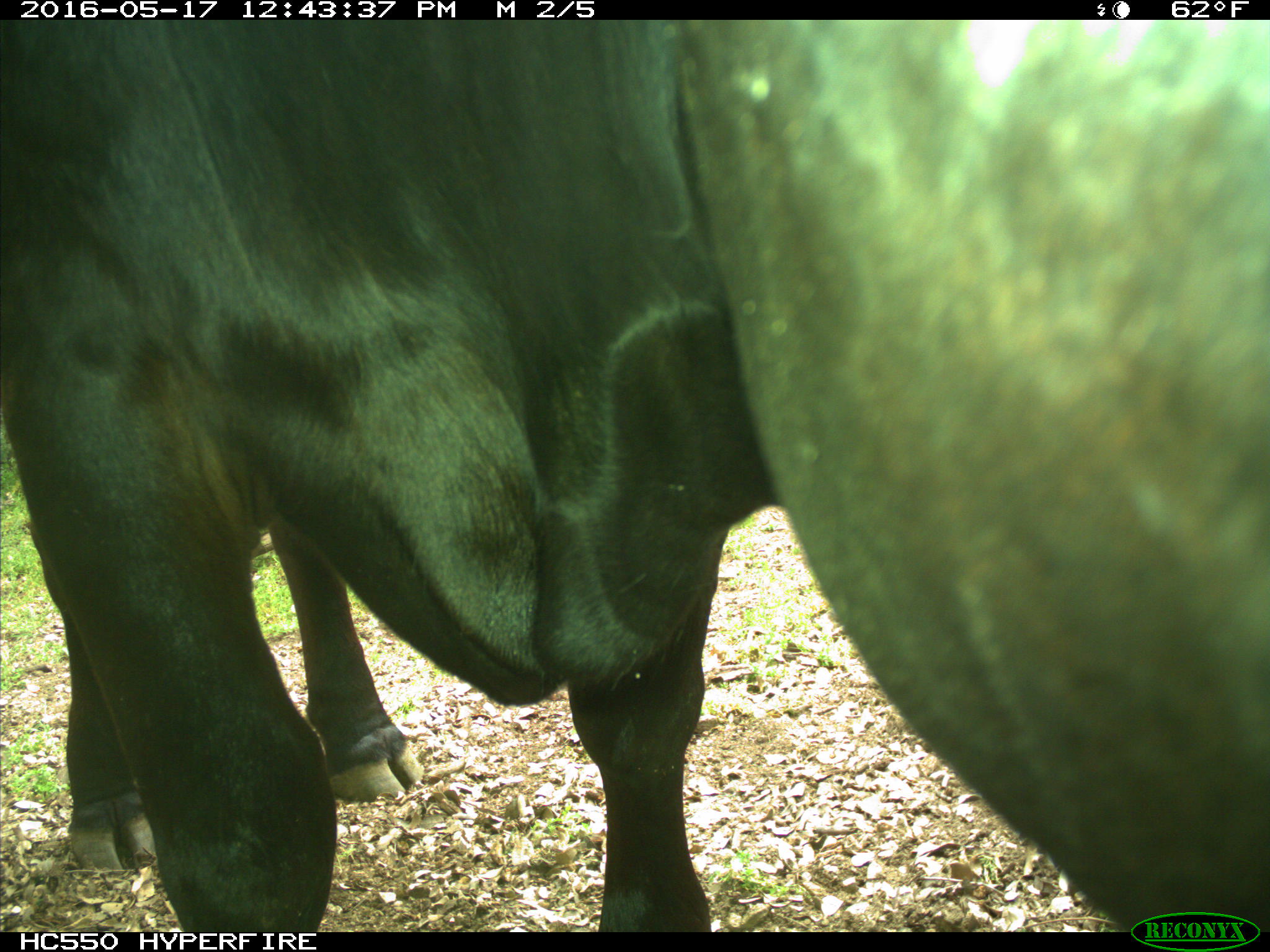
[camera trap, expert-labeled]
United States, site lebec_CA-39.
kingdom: Animalia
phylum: Chordata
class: Mammalia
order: Artiodactyla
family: Bovidae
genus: Bos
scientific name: Bos taurus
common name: domestic cow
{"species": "Bos taurus (domestic cow)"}